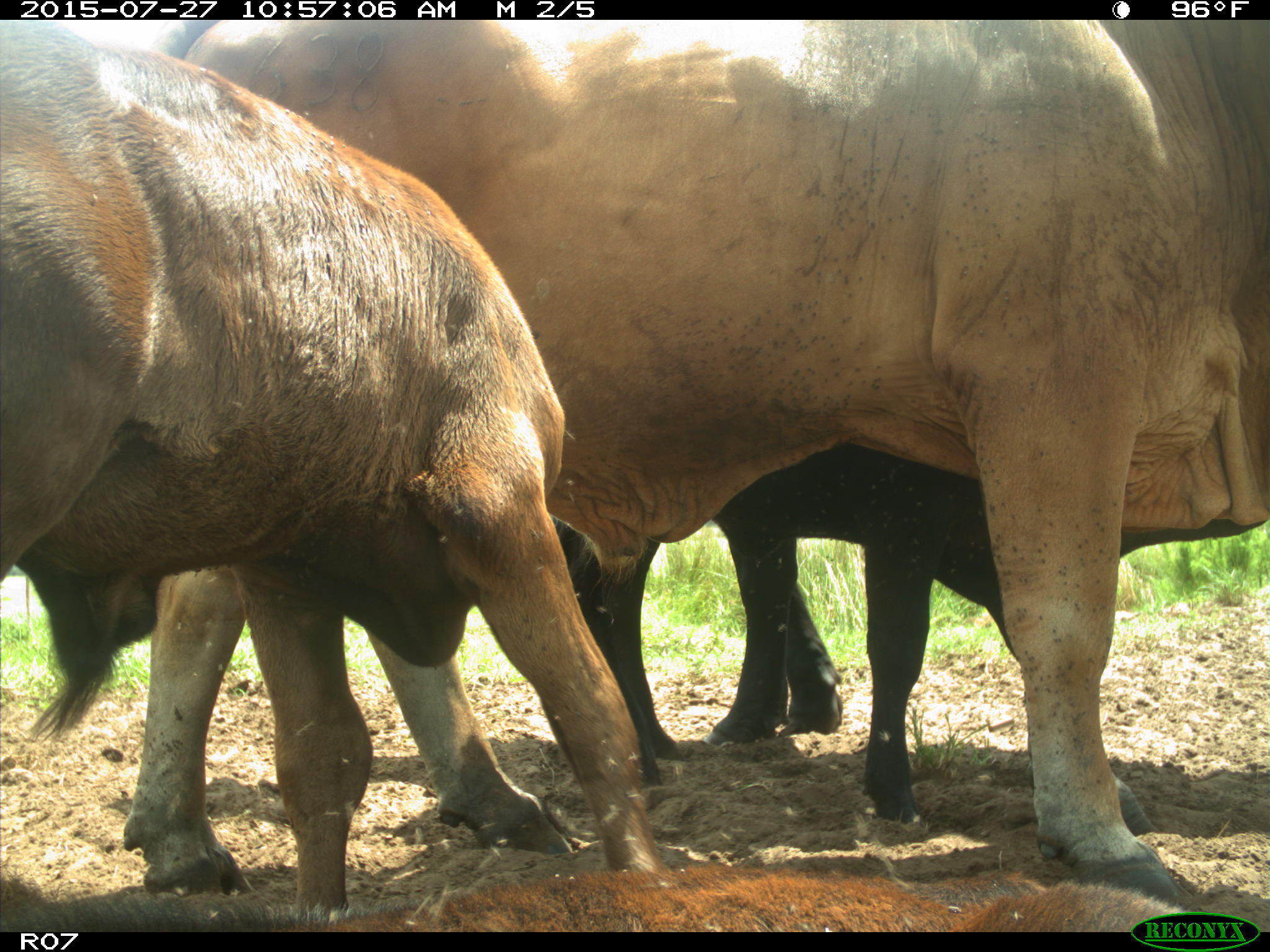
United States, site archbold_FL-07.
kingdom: Animalia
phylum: Chordata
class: Mammalia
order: Artiodactyla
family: Bovidae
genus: Bos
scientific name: Bos taurus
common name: domestic cow